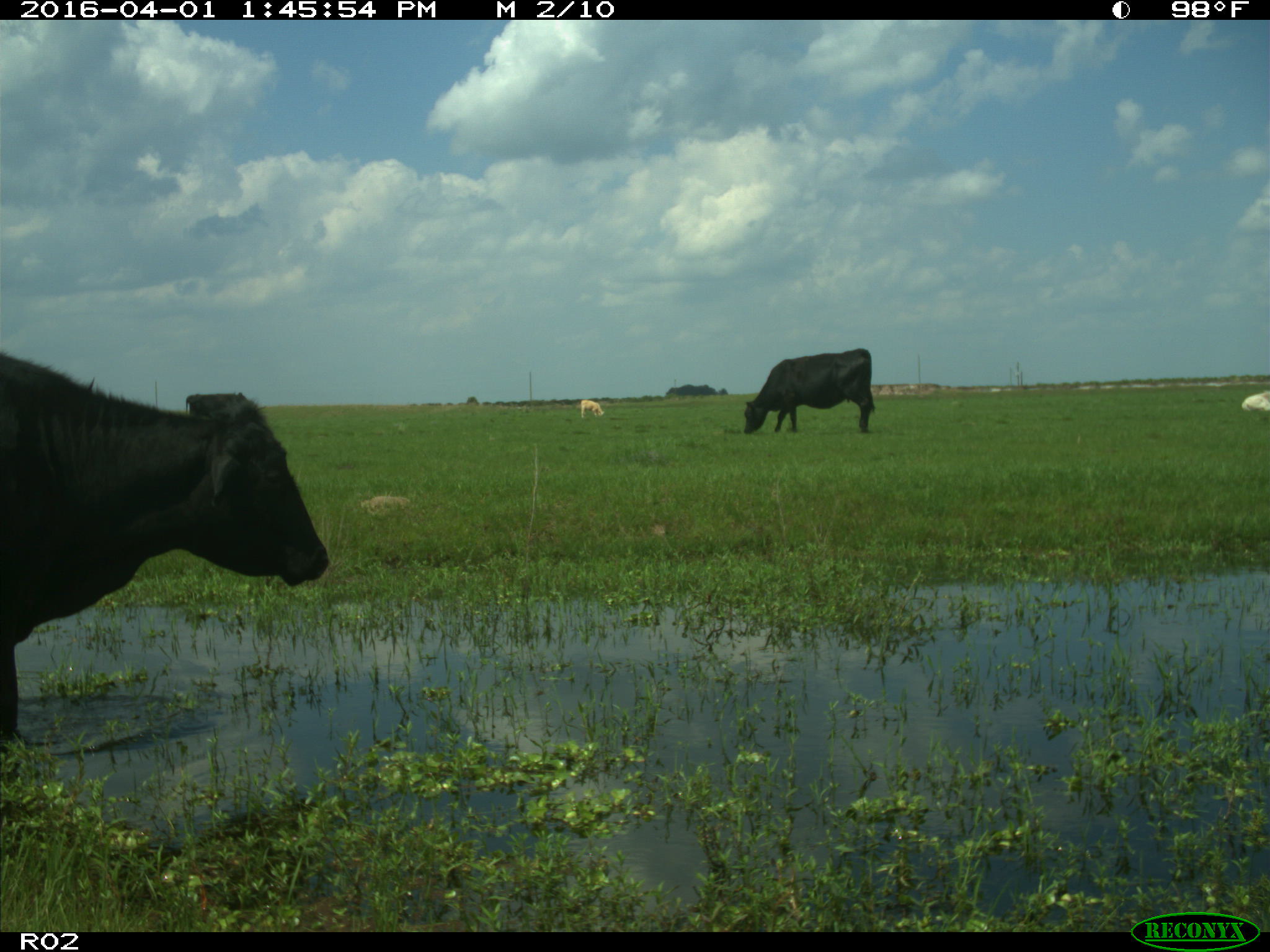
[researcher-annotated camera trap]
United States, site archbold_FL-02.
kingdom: Animalia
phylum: Chordata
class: Mammalia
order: Artiodactyla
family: Bovidae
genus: Bos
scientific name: Bos taurus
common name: domestic cow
Bos taurus (domestic cow).